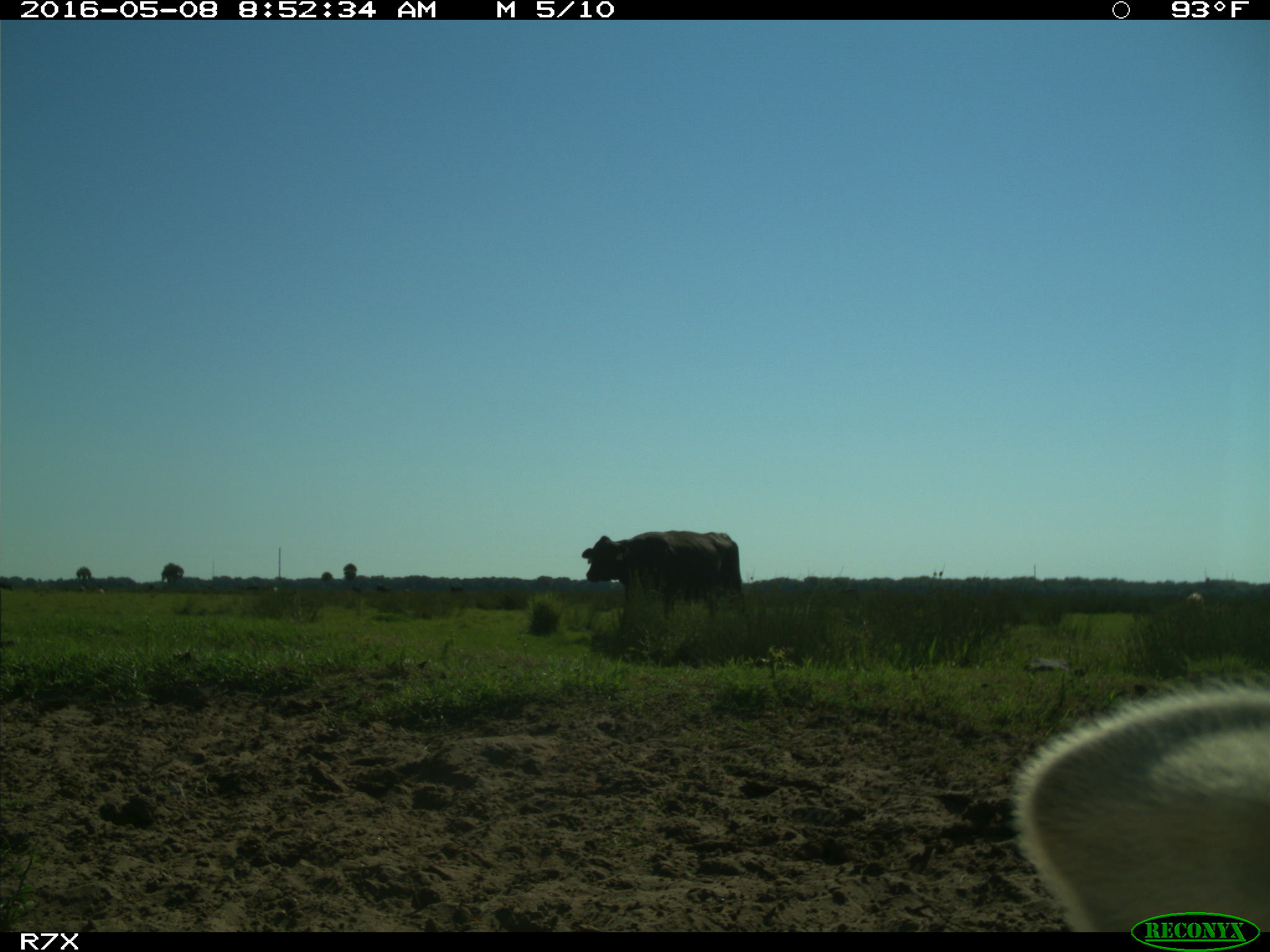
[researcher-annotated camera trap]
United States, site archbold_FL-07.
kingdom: Animalia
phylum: Chordata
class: Mammalia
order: Artiodactyla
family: Bovidae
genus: Bos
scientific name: Bos taurus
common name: domestic cow